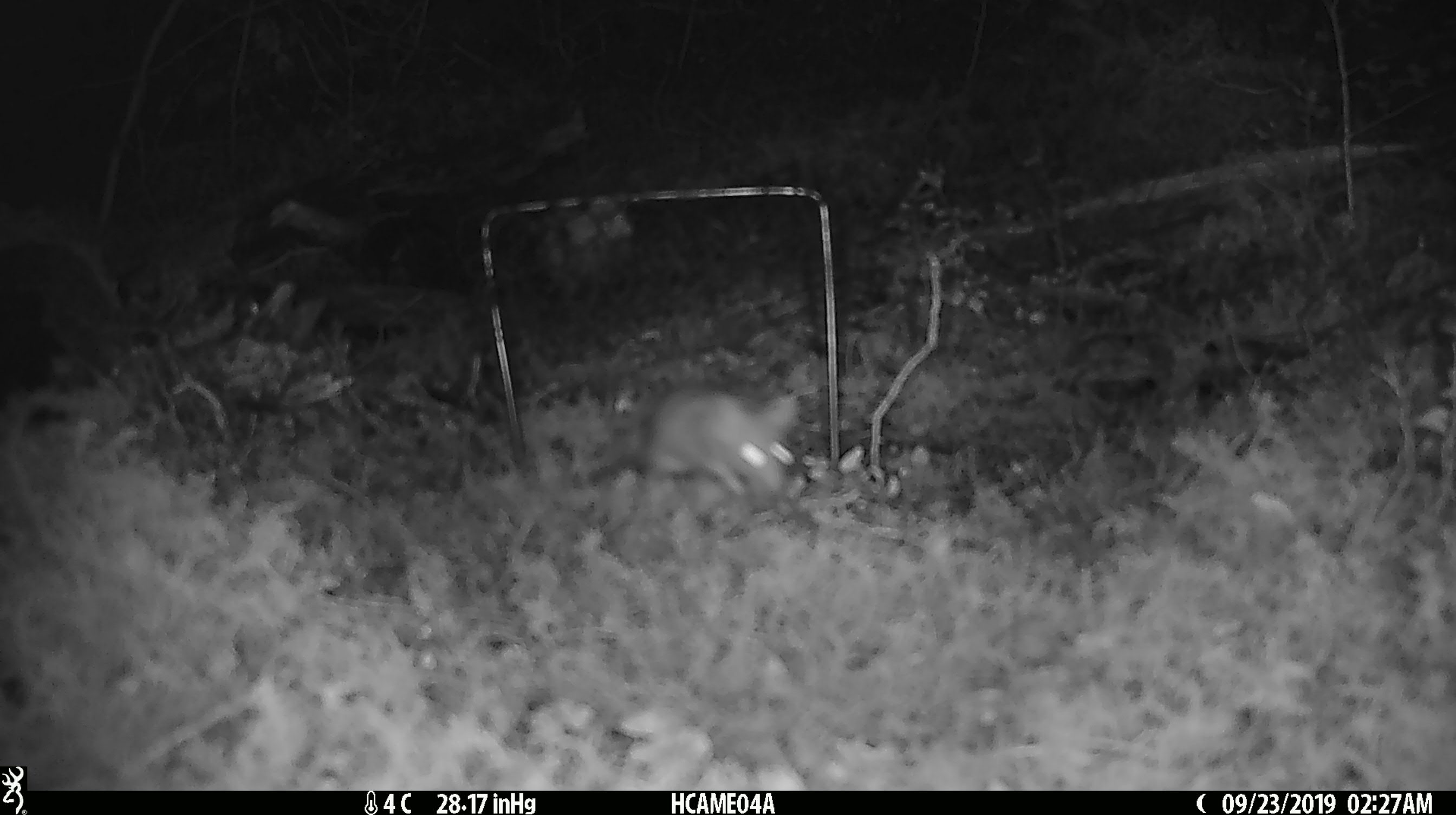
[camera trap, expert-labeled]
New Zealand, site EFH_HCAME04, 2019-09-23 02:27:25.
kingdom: Animalia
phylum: Chordata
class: Mammalia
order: Rodentia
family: Muridae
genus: Mus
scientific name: Mus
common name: mouse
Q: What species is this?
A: Mouse (Mus).